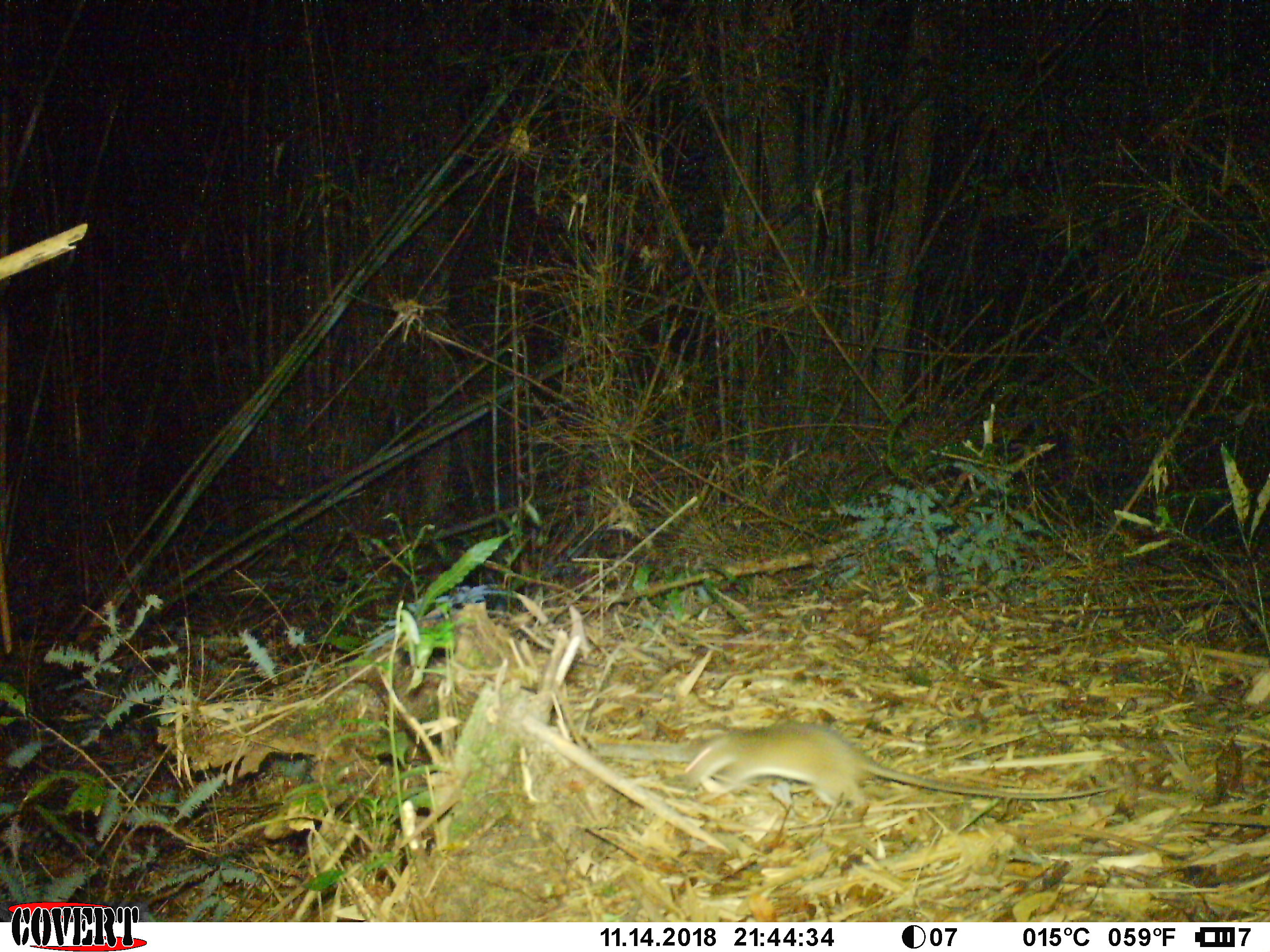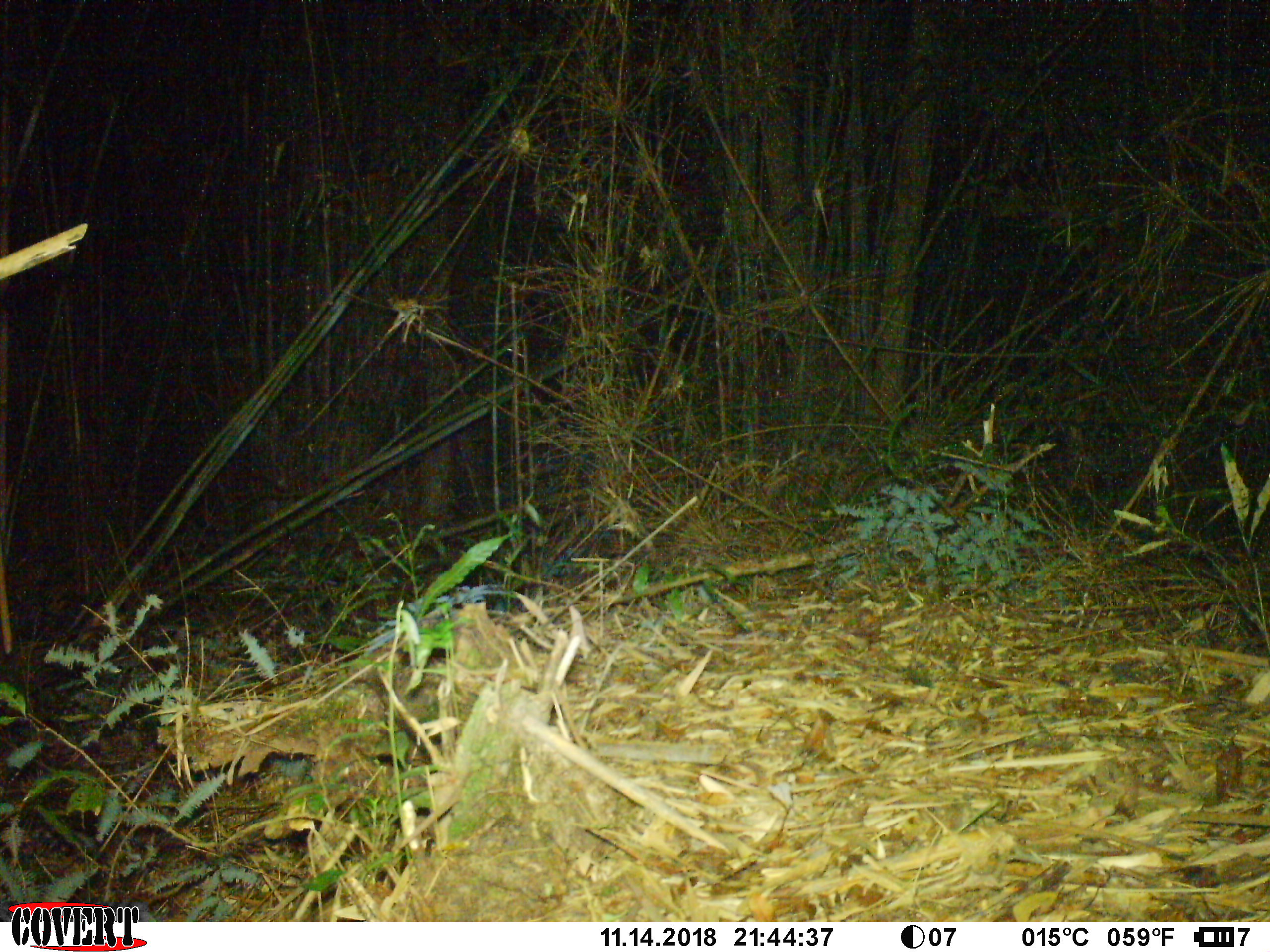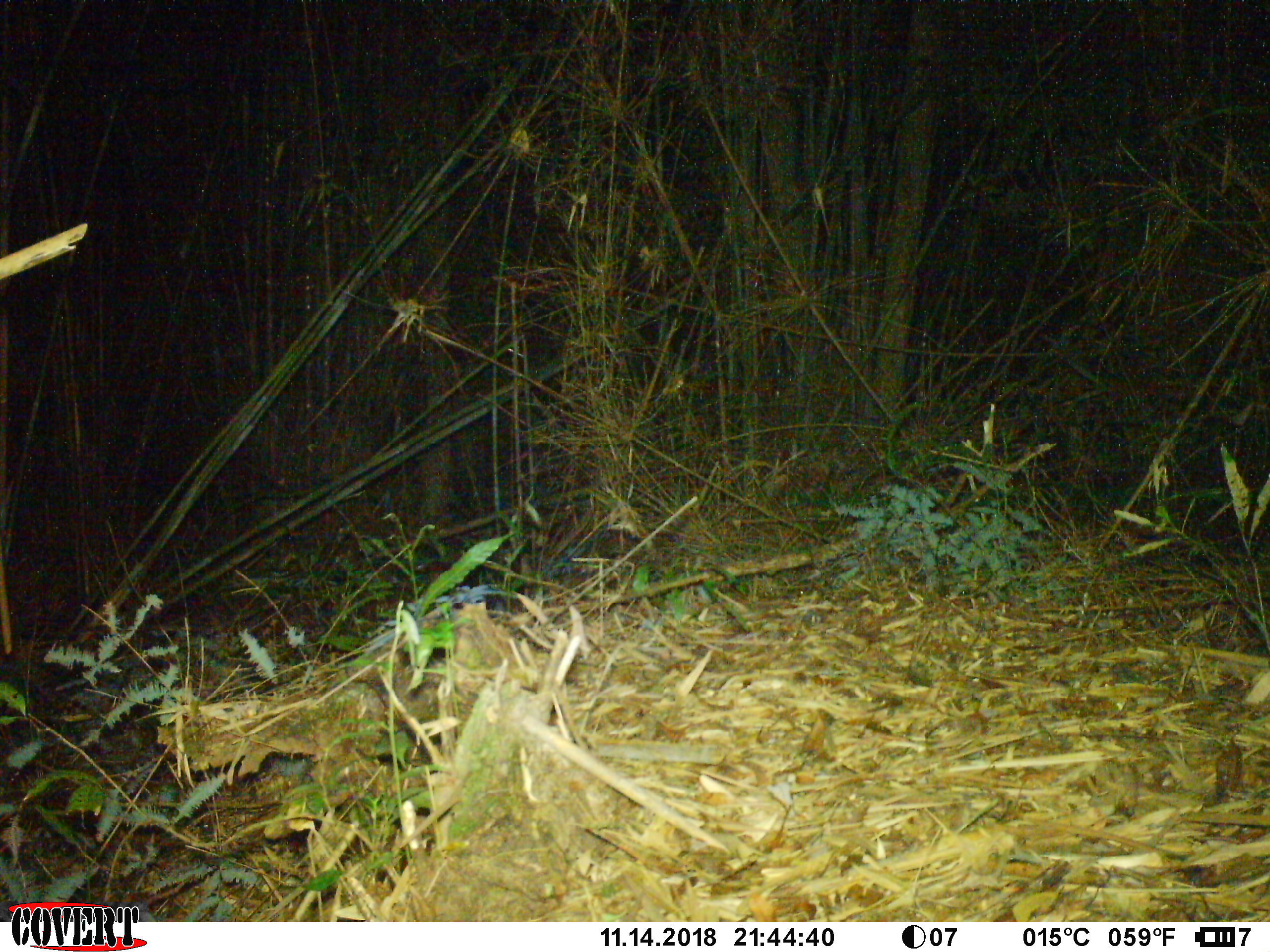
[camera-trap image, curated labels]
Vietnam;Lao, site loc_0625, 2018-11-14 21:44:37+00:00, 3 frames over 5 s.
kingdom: Animalia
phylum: Chordata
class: Mammalia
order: Rodentia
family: Muridae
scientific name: Muridae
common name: old-world mice and rats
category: unidentified murid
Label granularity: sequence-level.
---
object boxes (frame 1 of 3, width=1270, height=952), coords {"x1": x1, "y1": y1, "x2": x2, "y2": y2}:
unidentified murid: {"x1": 684, "y1": 720, "x2": 1122, "y2": 821}